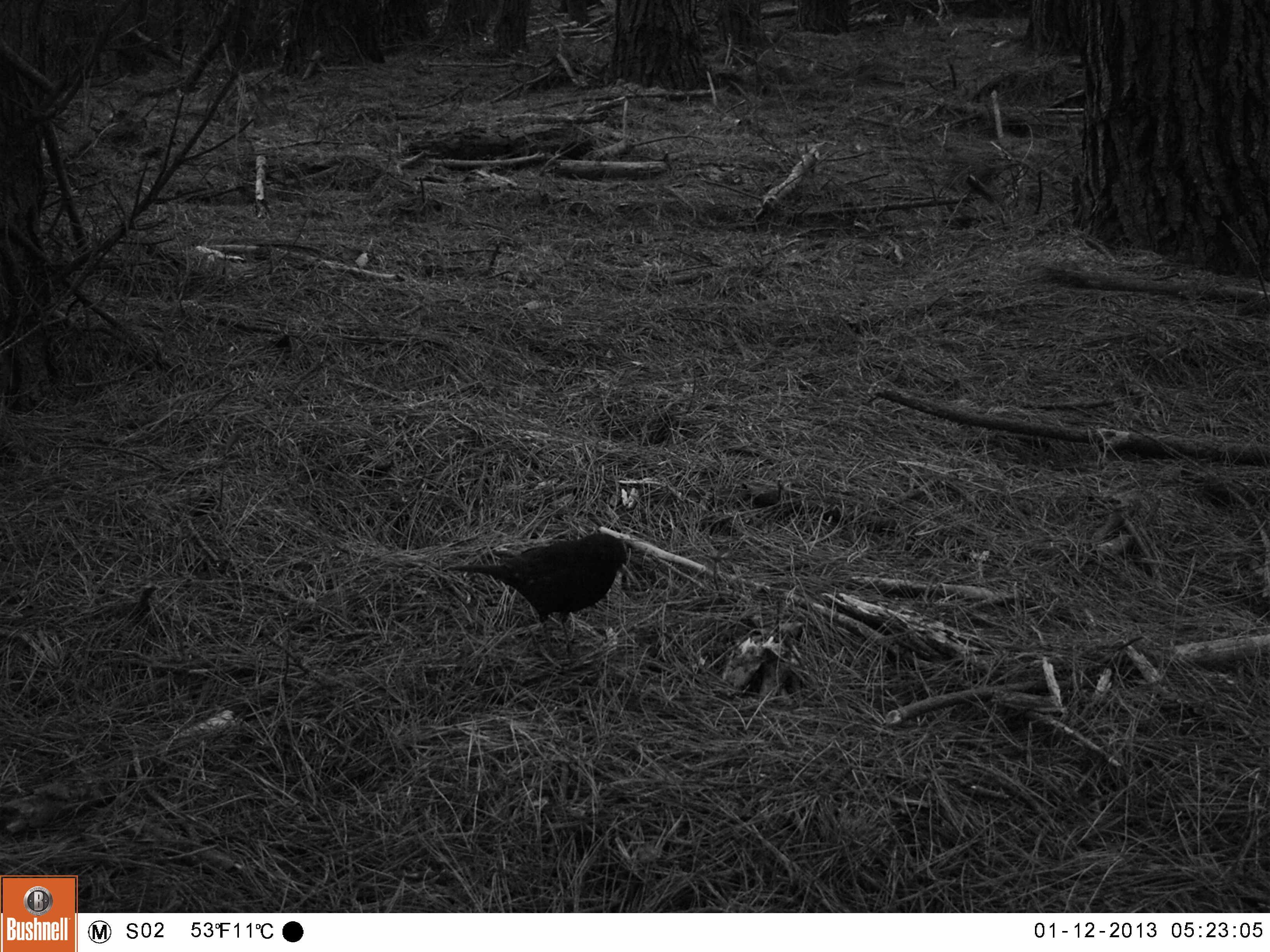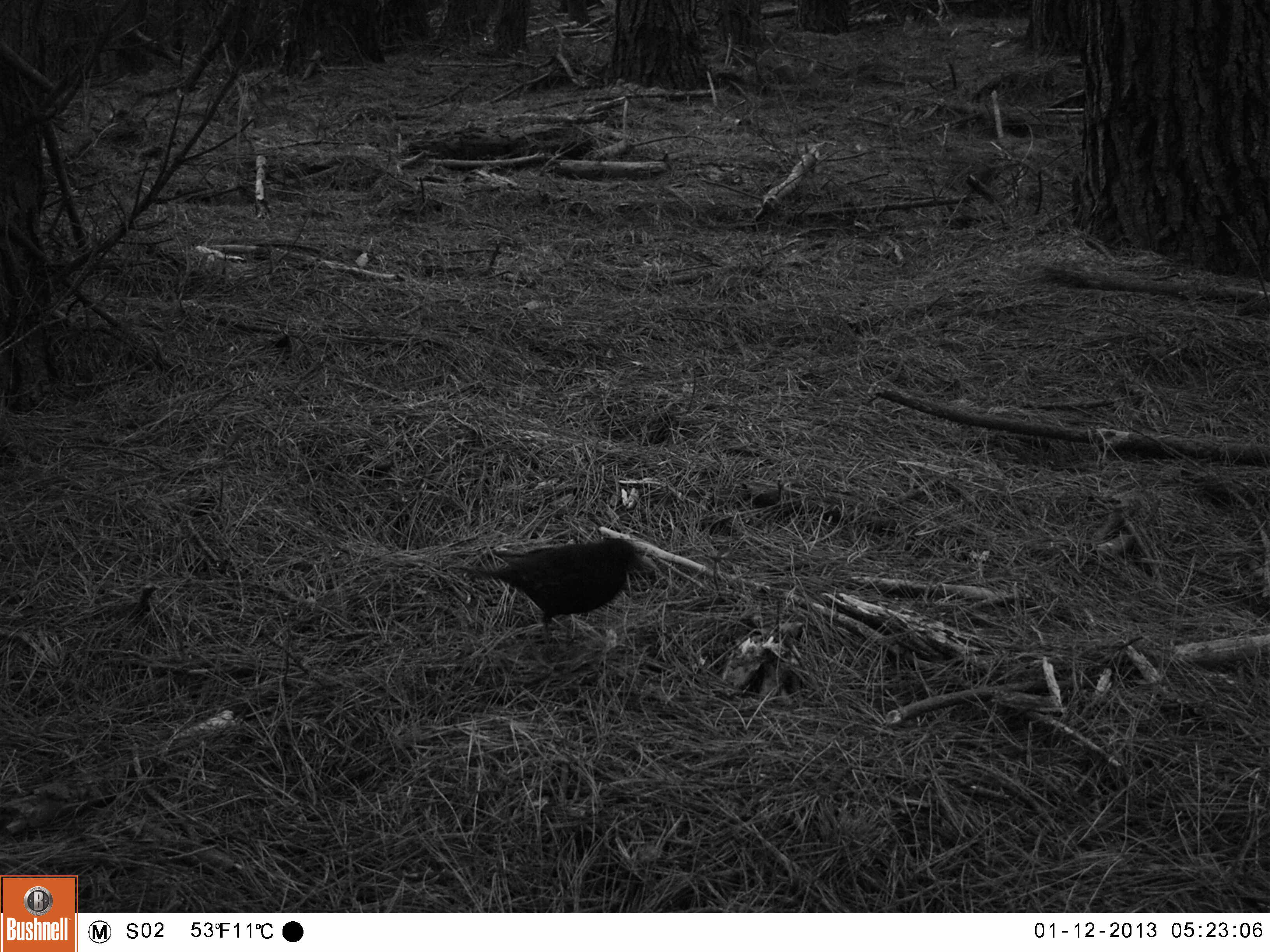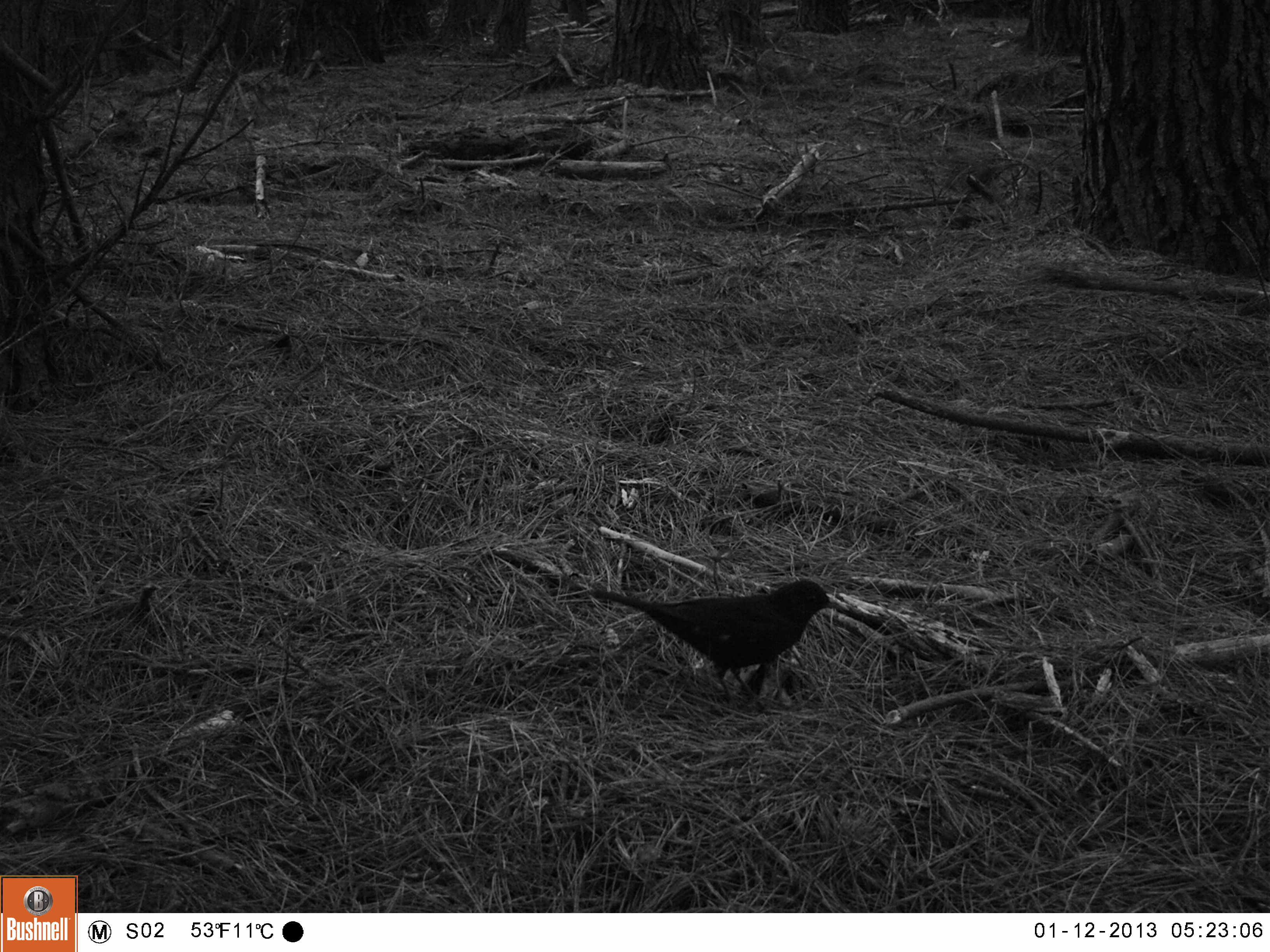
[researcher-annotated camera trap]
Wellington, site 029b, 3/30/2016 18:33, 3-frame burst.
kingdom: Animalia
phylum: Chordata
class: Aves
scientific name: Aves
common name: bird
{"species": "bird (Aves)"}